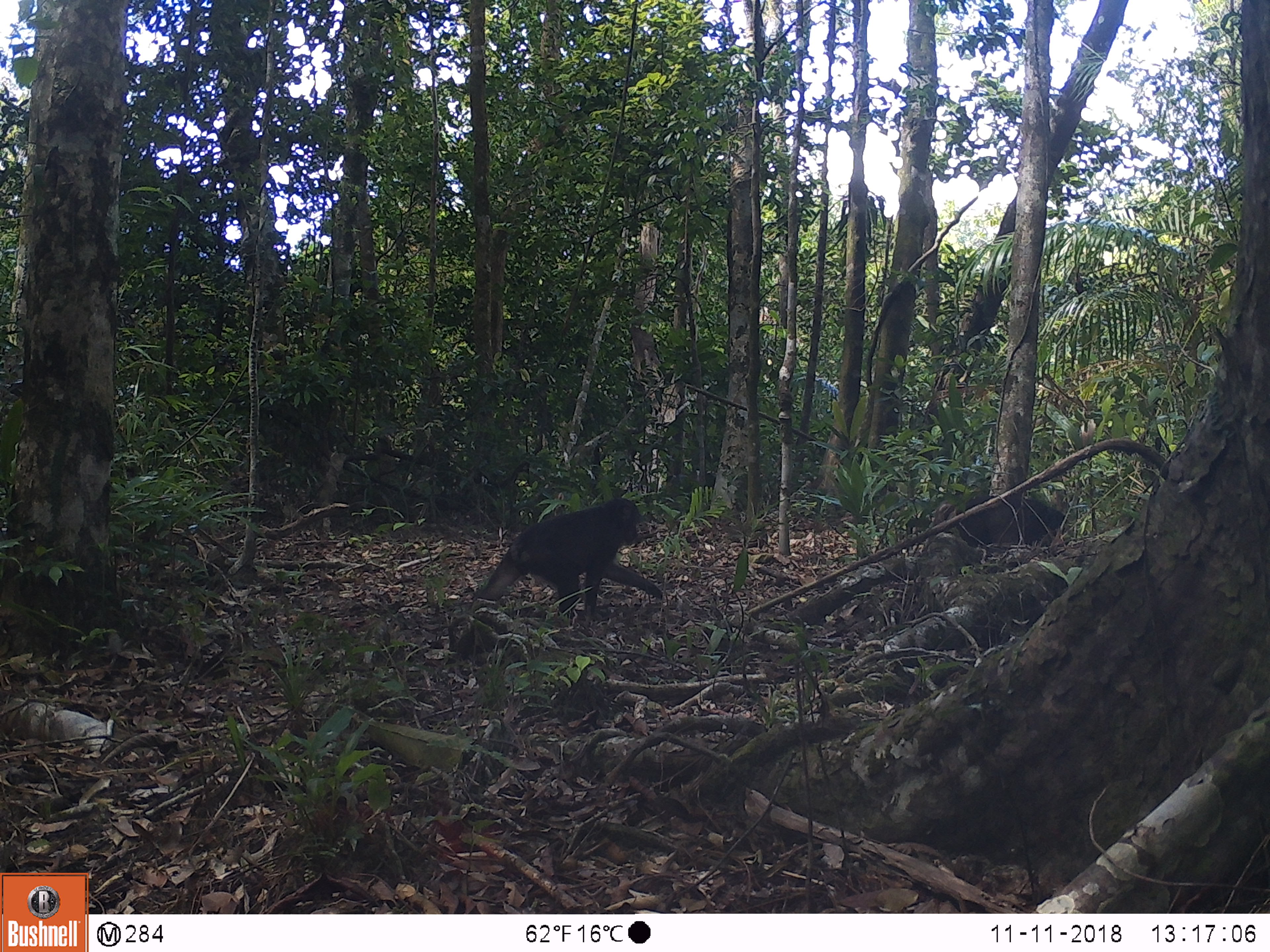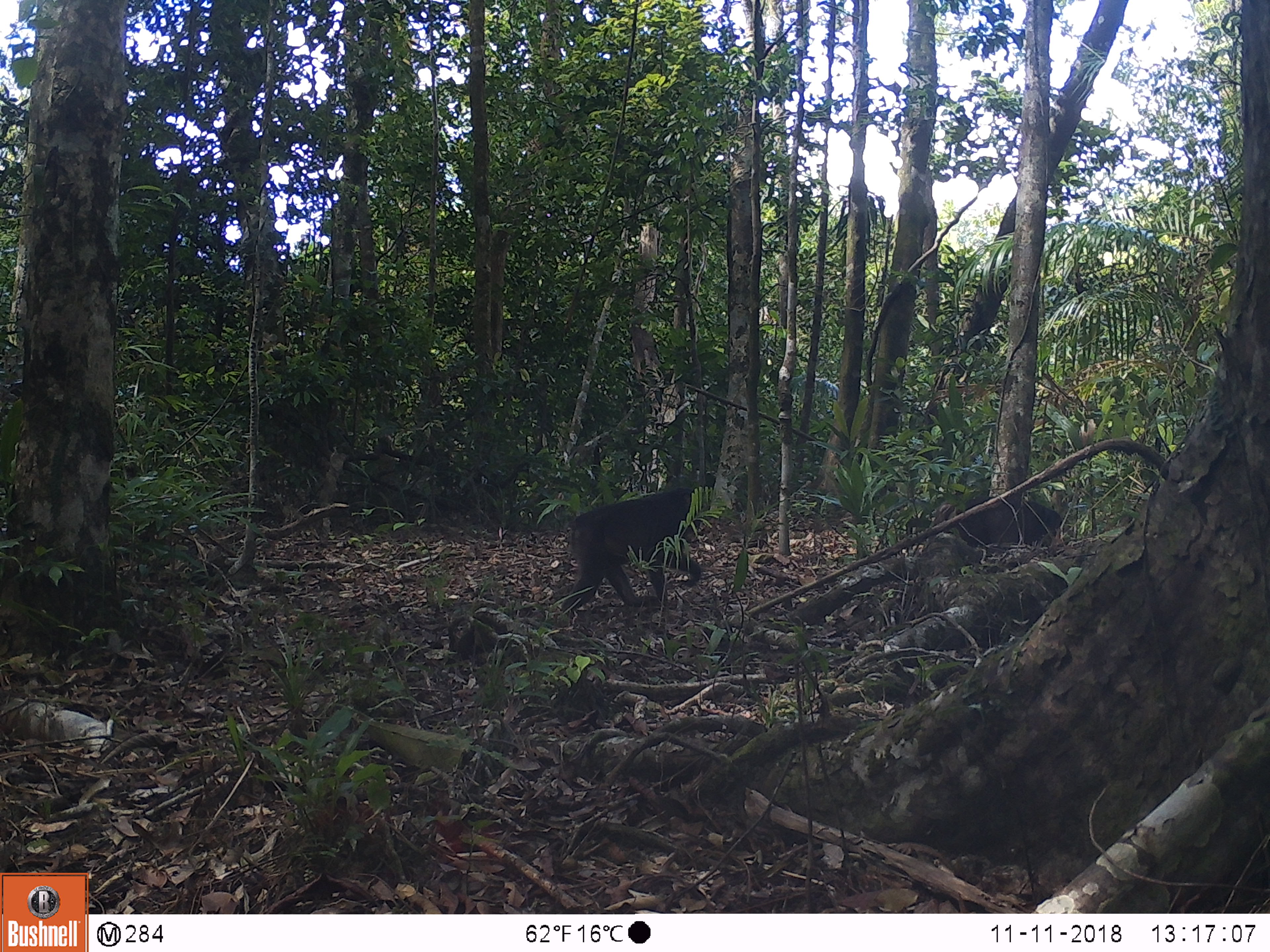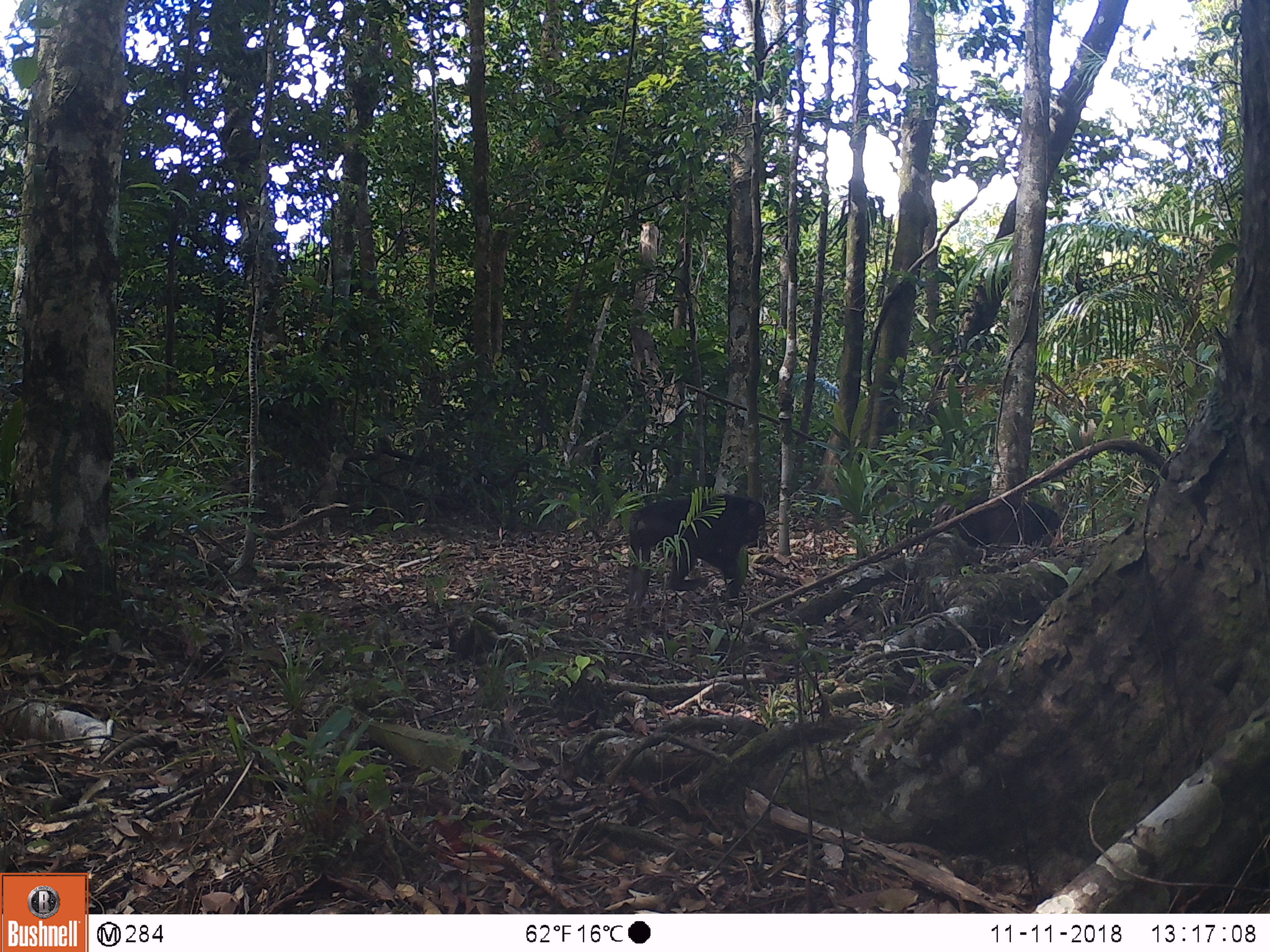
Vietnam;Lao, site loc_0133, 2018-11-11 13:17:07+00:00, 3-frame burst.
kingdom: Animalia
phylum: Chordata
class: Mammalia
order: Primates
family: Cercopithecidae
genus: Macaca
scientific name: Macaca arctoides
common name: stump-tailed macaque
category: stump tailed macaque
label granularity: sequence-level